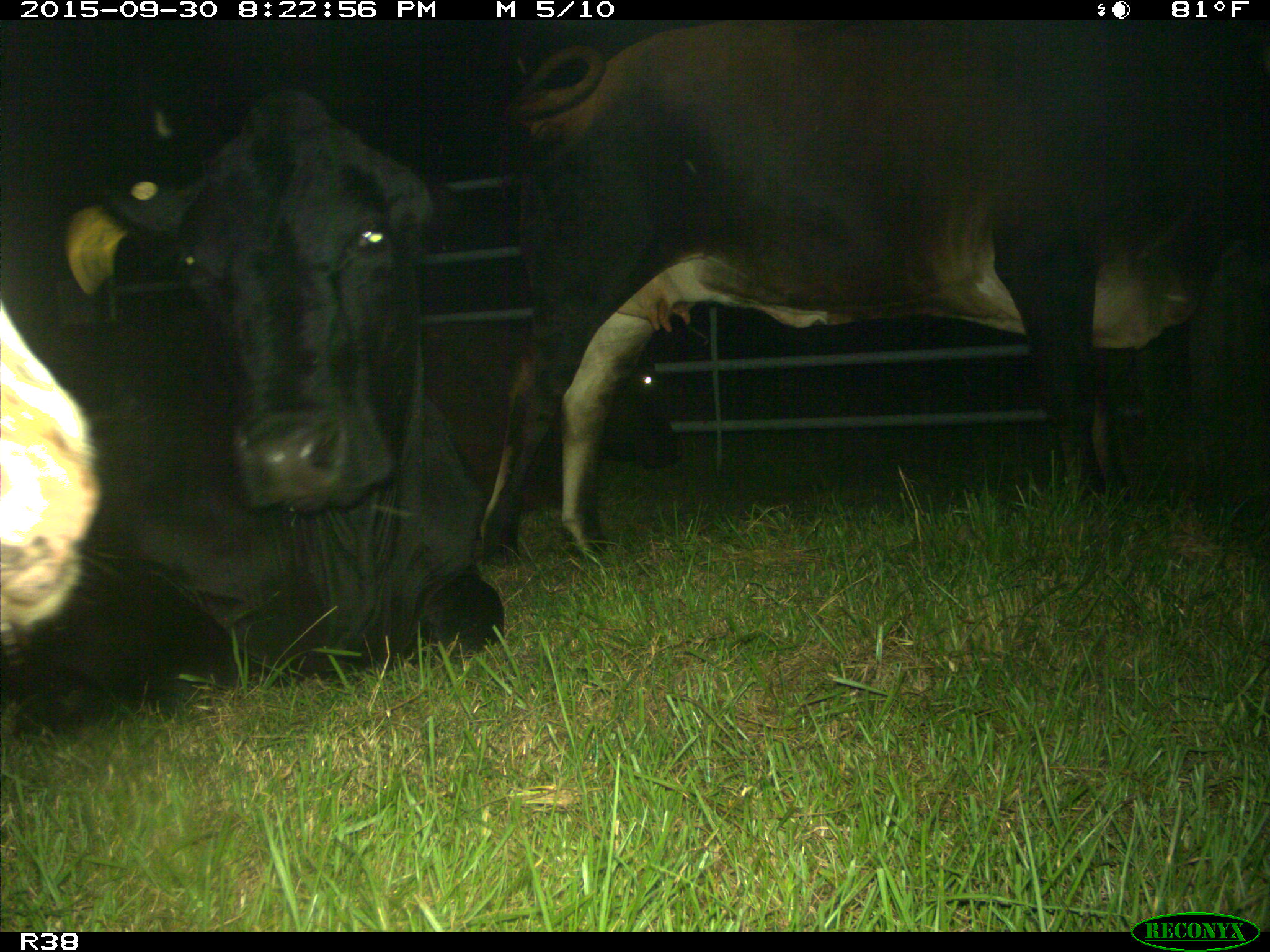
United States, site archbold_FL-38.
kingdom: Animalia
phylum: Chordata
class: Mammalia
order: Artiodactyla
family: Bovidae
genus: Bos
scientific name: Bos taurus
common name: domestic cow